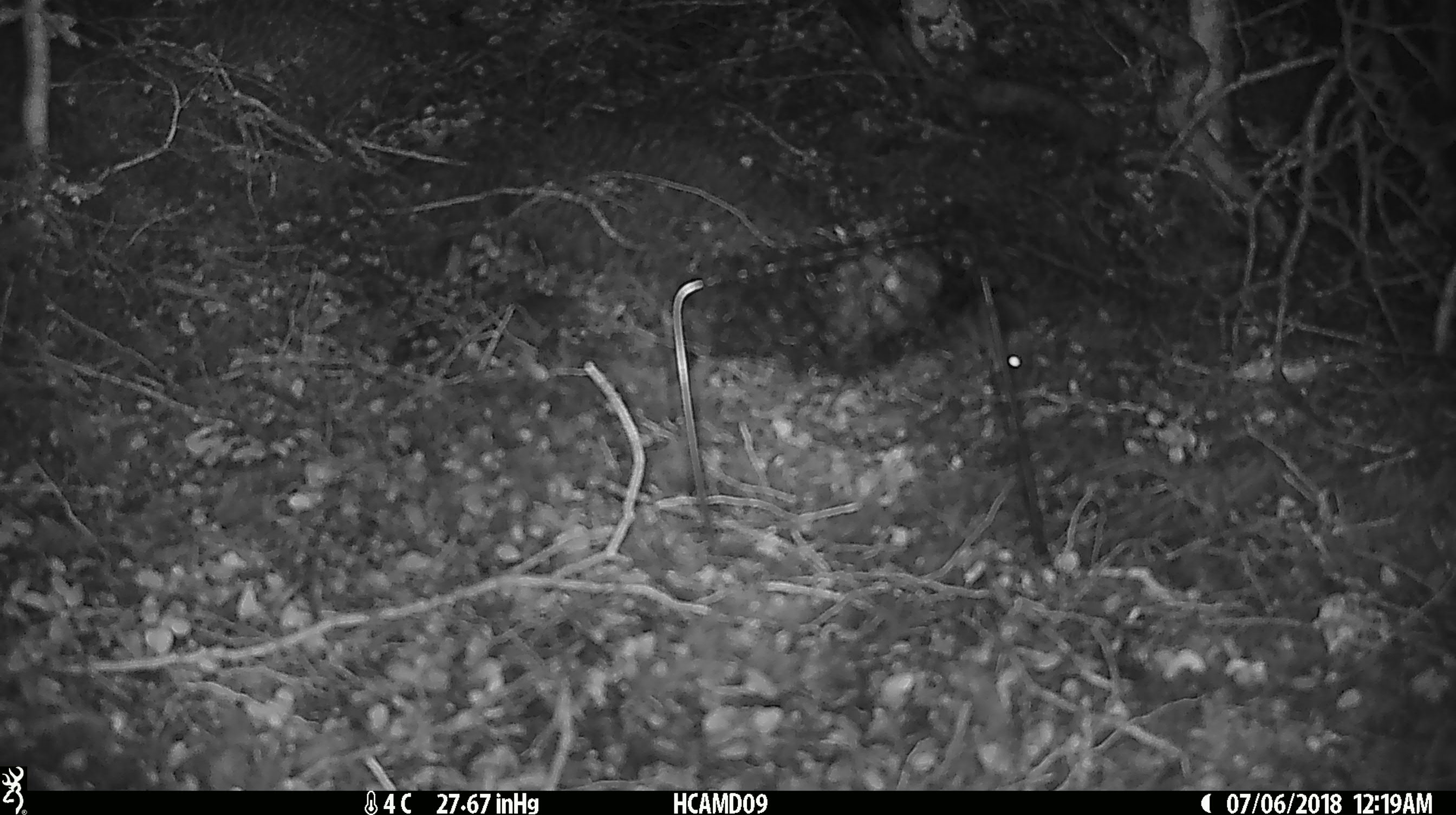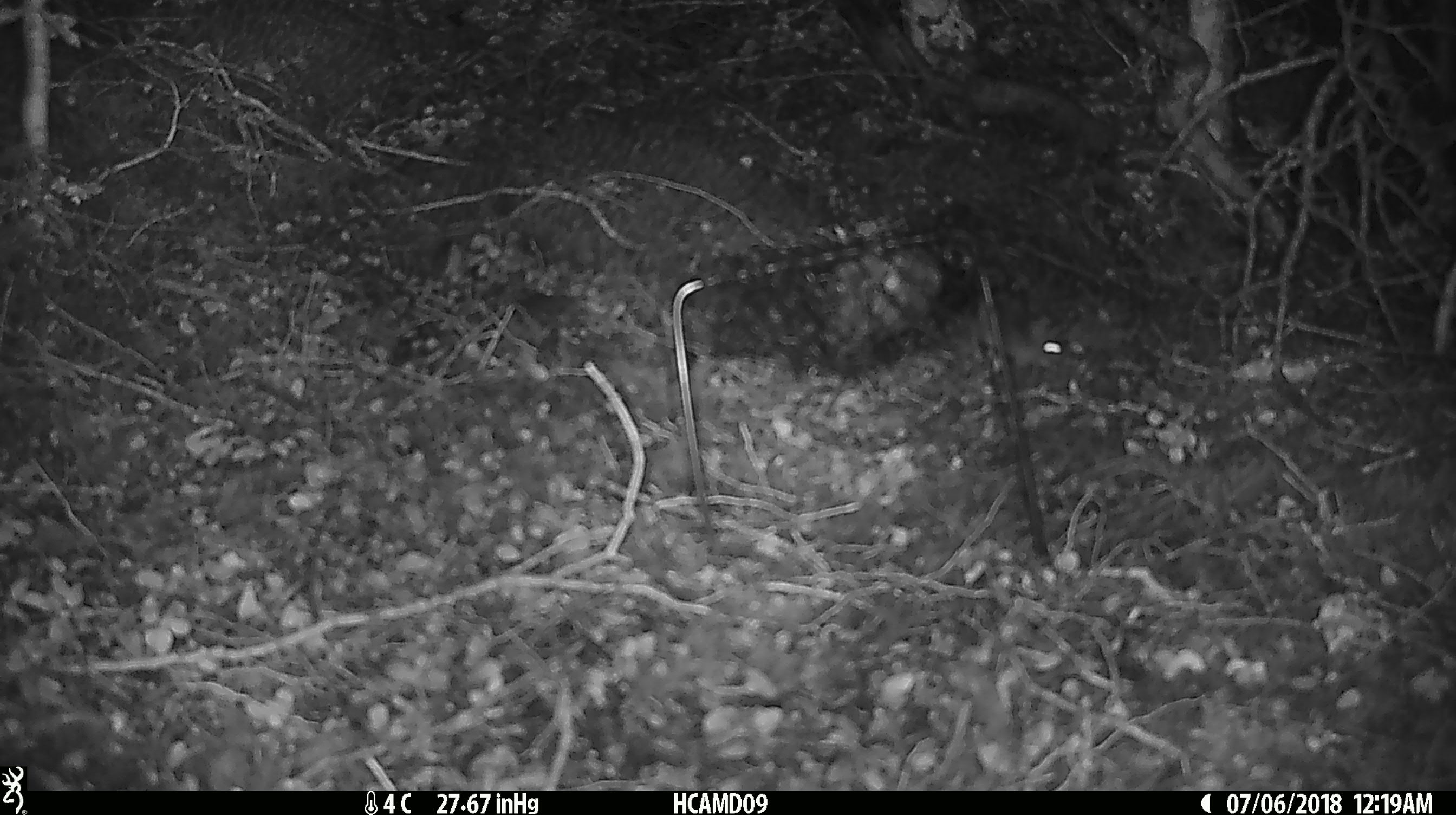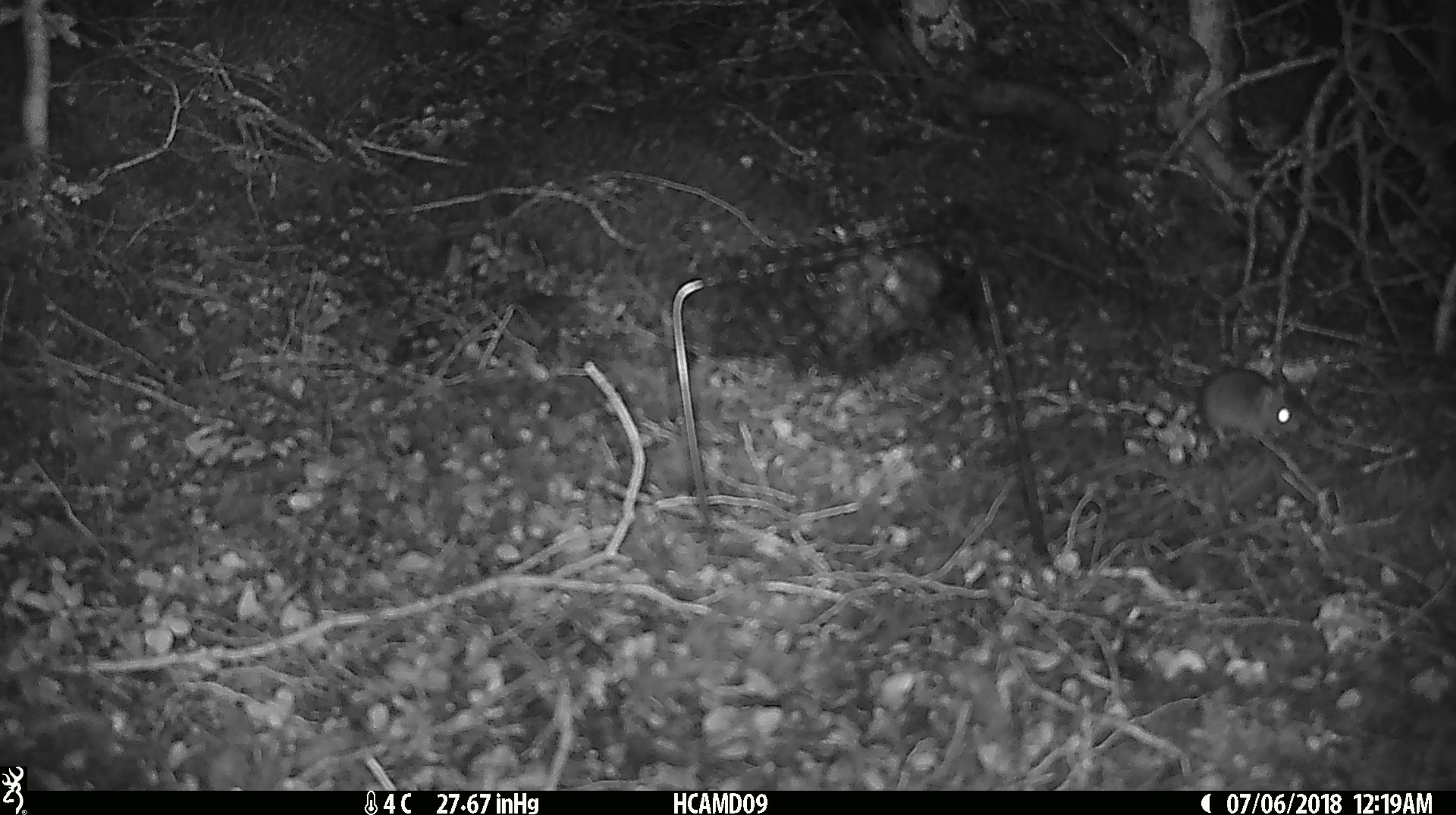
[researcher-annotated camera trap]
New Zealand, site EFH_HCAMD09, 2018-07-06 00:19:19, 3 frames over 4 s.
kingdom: Animalia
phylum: Chordata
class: Mammalia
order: Rodentia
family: Muridae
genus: Mus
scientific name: Mus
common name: mouse